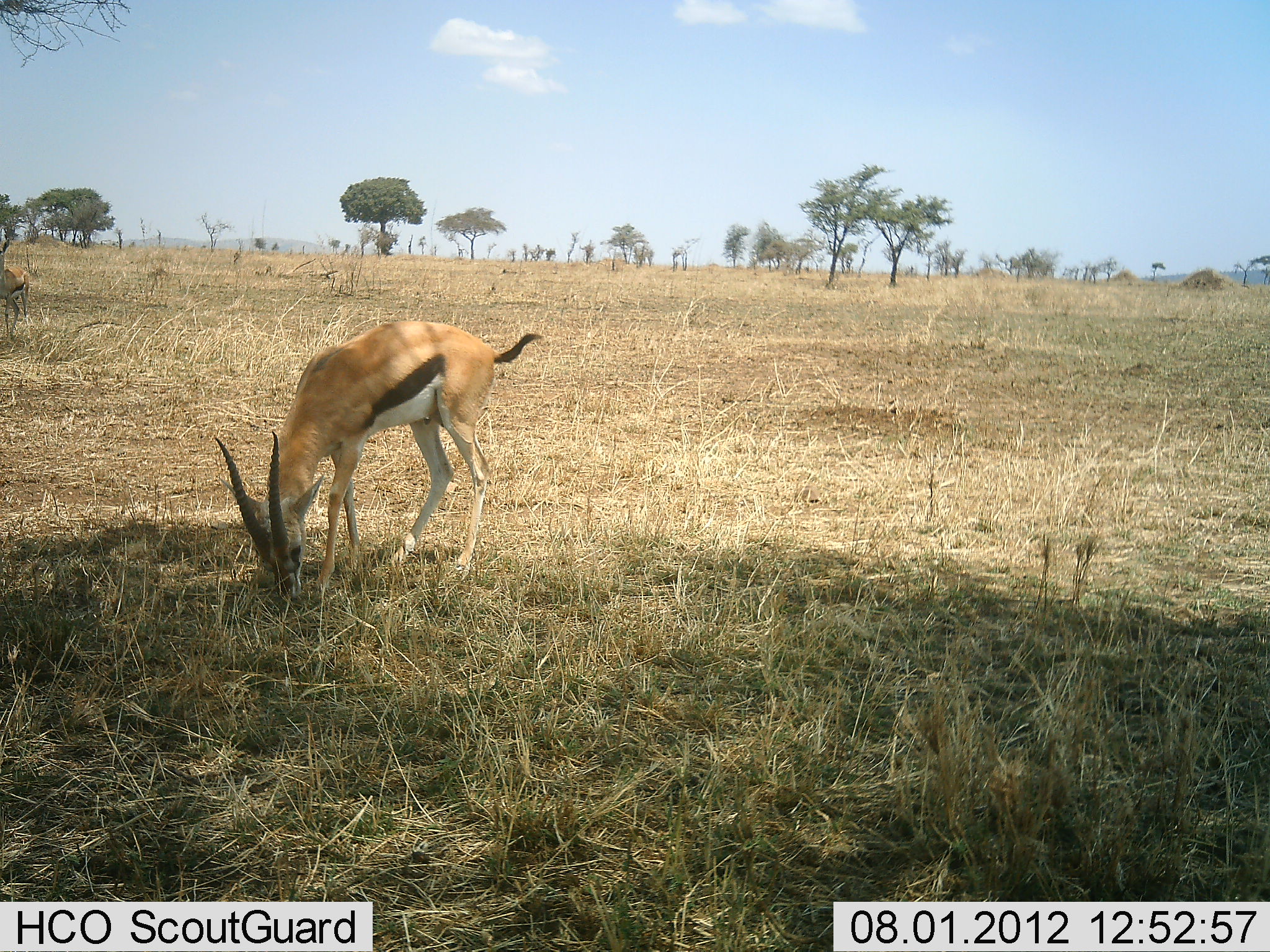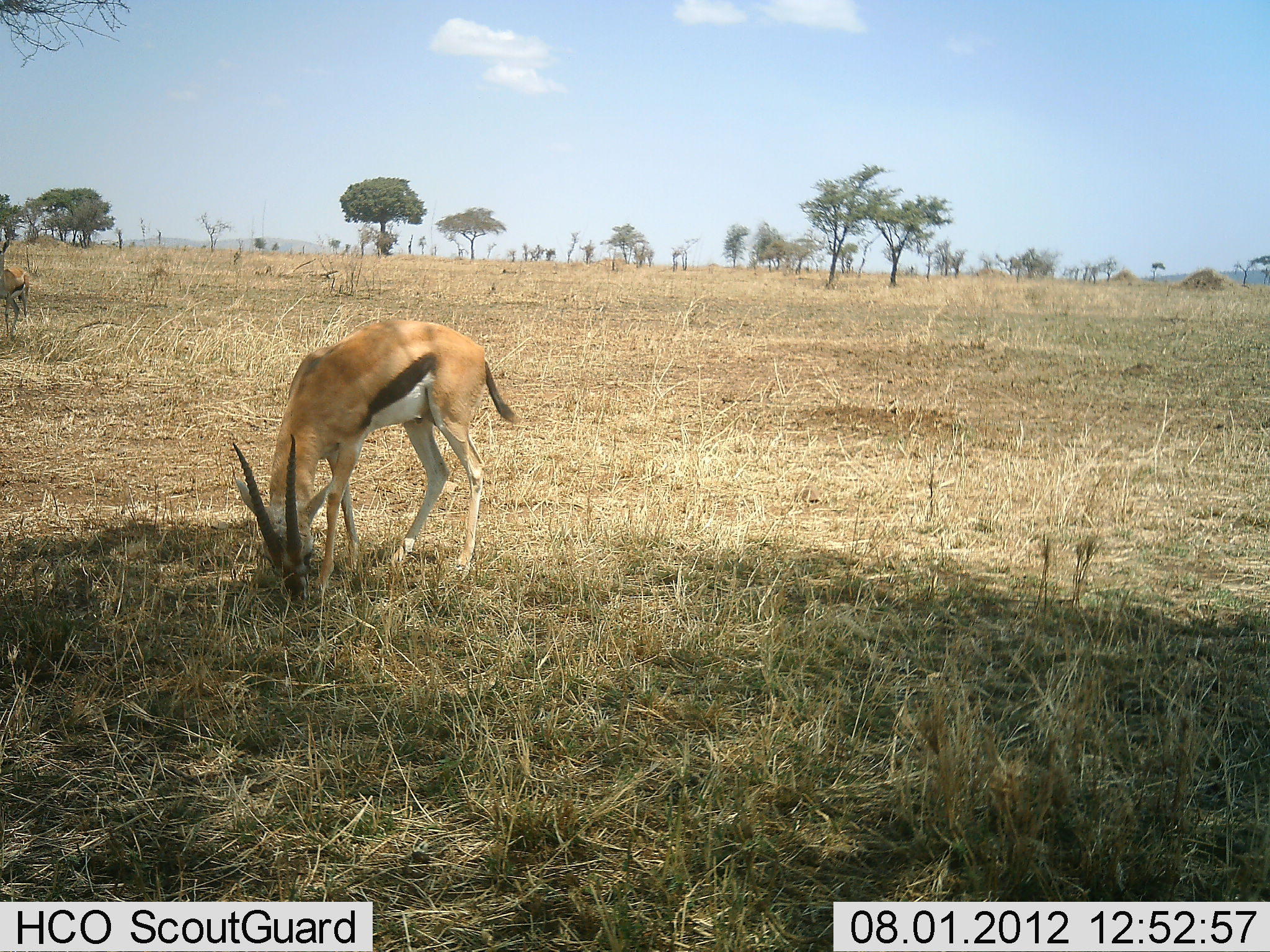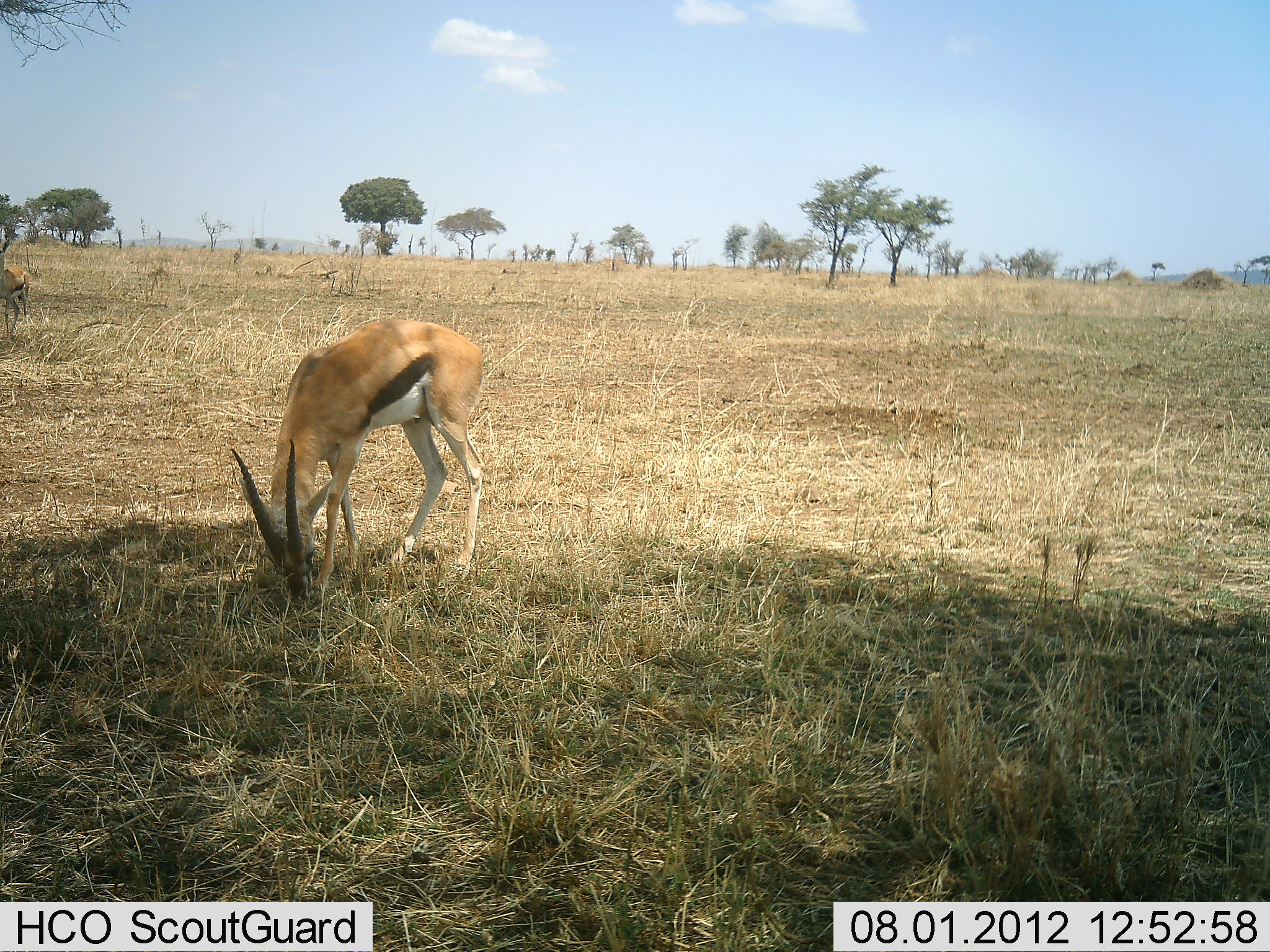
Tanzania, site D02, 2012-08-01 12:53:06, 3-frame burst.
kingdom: Animalia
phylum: Chordata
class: Mammalia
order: Artiodactyla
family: Bovidae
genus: Eudorcas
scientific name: Eudorcas thomsonii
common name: thomson's gazelle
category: gazellethomsons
Gazellethomsons (thomson's gazelle) (Eudorcas thomsonii), count 2. Behavior (volunteer vote fractions): standing 40%, resting 0%, moving 0%, interacting 0%. Young present (vote fraction): 0%. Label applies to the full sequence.